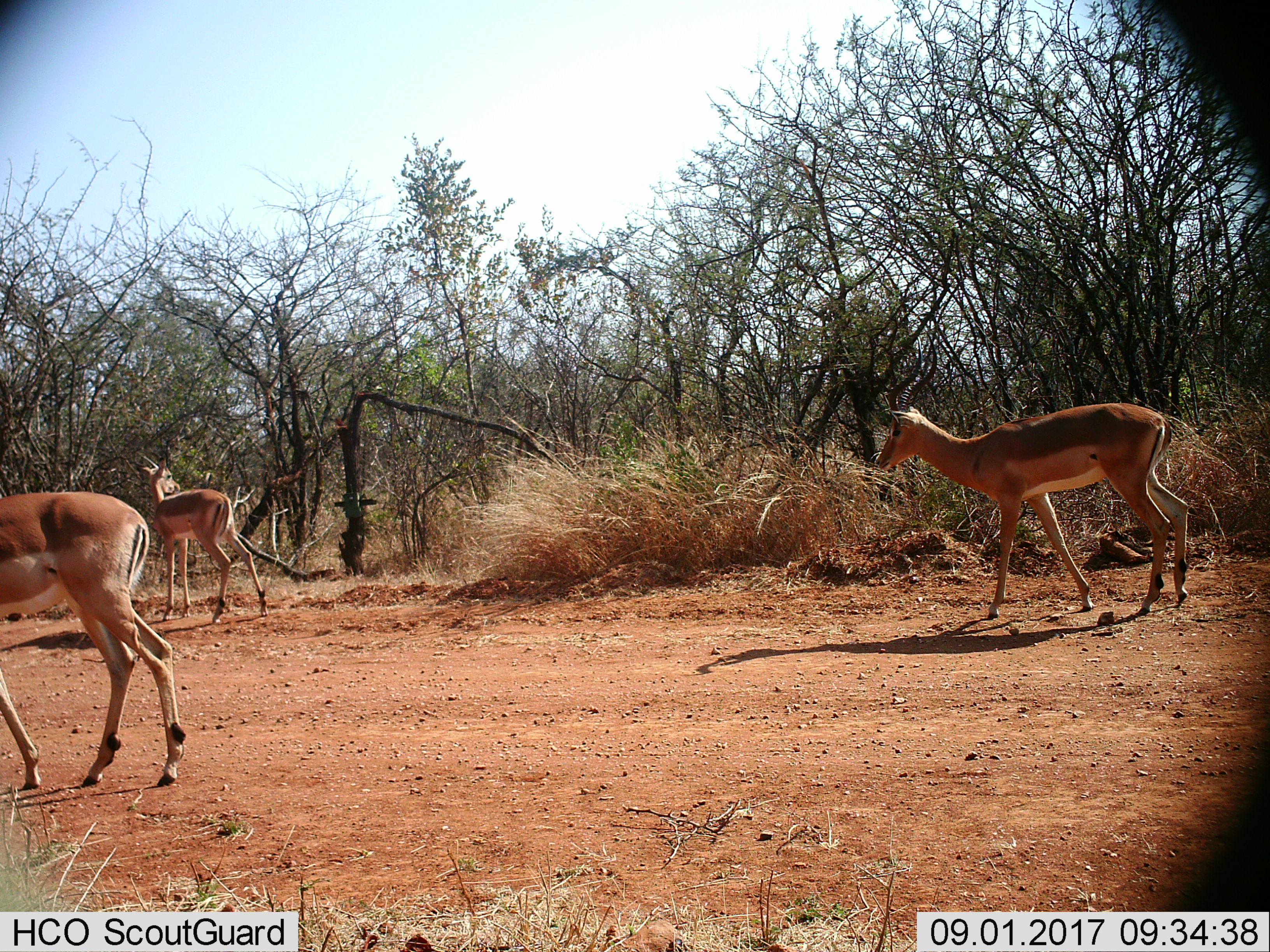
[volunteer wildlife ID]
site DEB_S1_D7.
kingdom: Animalia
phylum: Chordata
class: Mammalia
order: Artiodactyla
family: Bovidae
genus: Aepyceros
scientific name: Aepyceros melampus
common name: impala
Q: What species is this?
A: Impala (Aepyceros melampus).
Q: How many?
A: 3.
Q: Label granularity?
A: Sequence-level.